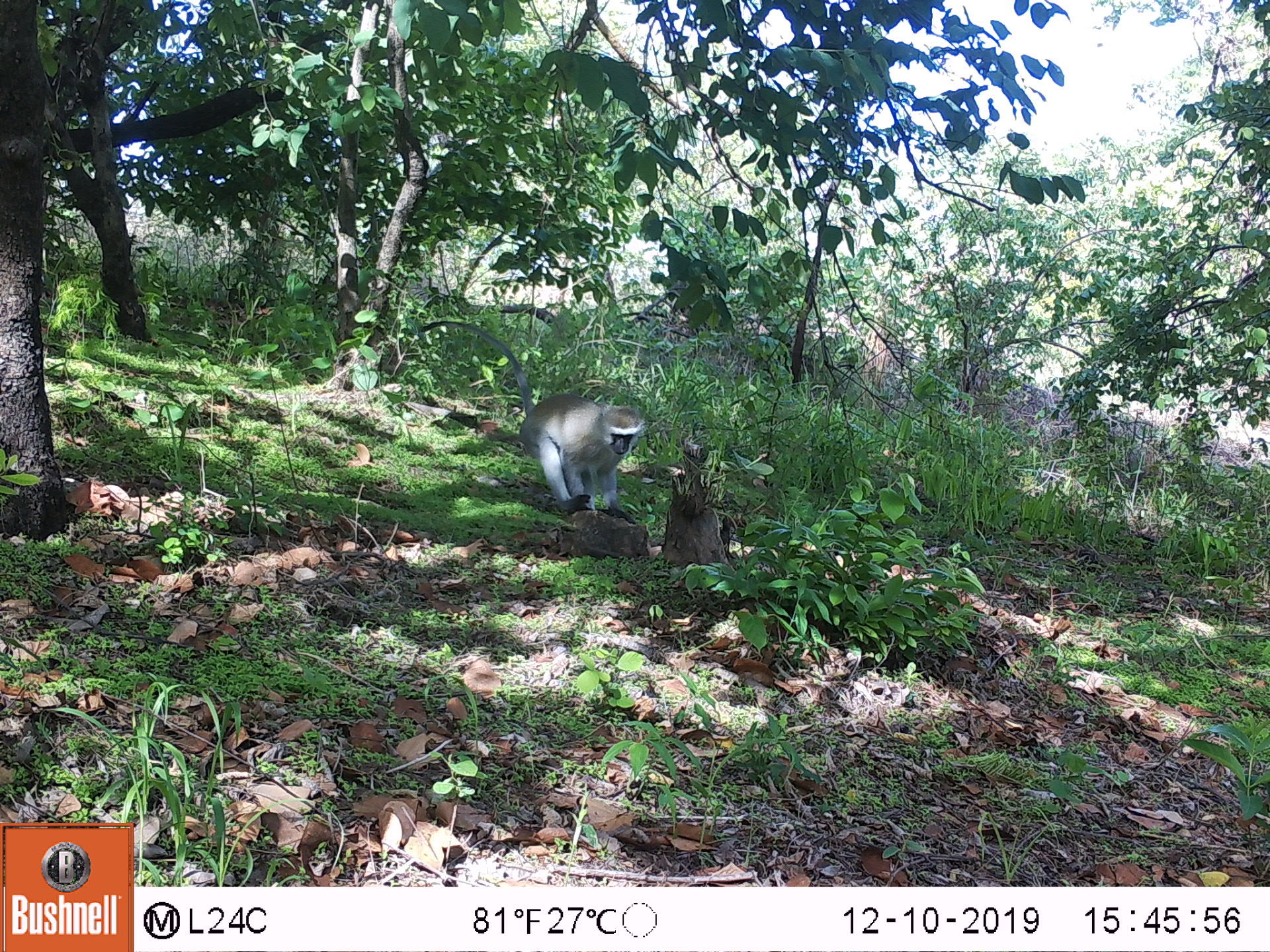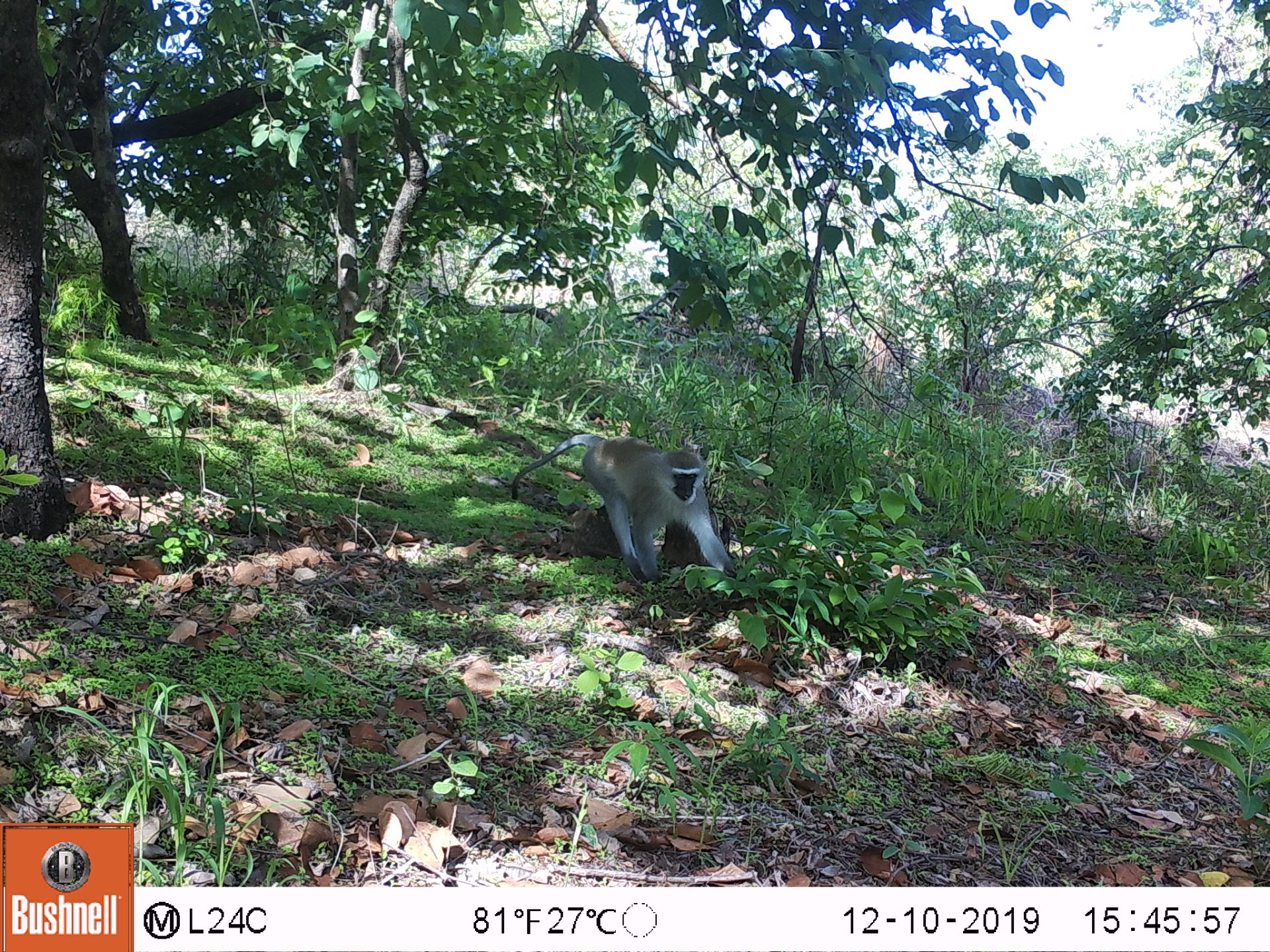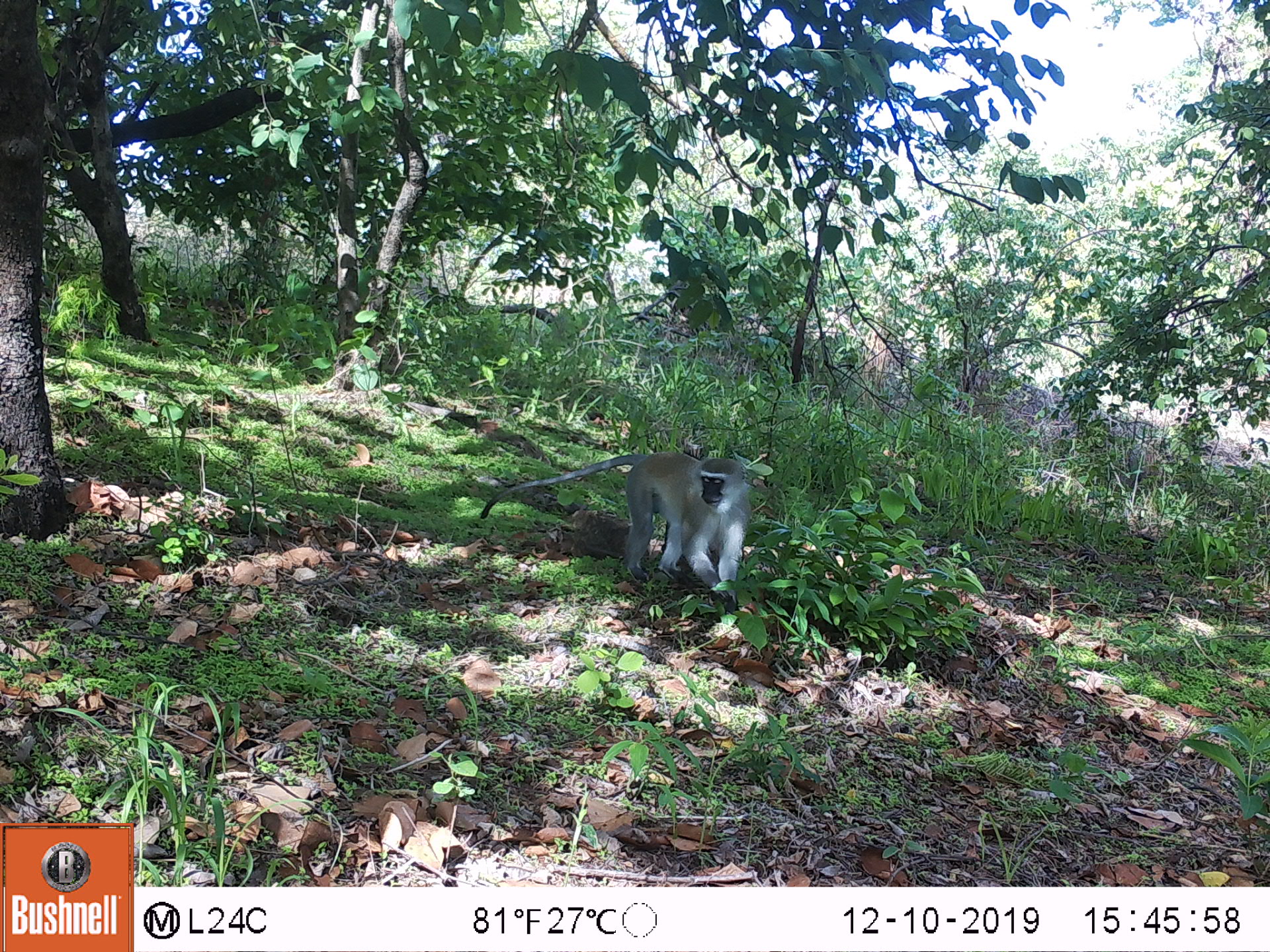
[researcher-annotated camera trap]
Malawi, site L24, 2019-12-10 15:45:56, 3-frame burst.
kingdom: Animalia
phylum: Chordata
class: Mammalia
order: Primates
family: Cercopithecidae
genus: Chlorocebus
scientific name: Chlorocebus pygerythrus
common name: vervet monkey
Vervet monkey (Chlorocebus pygerythrus), count 1.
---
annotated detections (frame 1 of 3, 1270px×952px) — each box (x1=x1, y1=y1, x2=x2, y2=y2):
vervet monkey: (x1=427, y1=318, x2=649, y2=518)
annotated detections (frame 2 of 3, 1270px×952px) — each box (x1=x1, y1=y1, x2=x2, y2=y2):
vervet monkey: (x1=507, y1=416, x2=737, y2=584)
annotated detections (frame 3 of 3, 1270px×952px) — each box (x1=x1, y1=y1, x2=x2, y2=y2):
vervet monkey: (x1=475, y1=433, x2=749, y2=613)